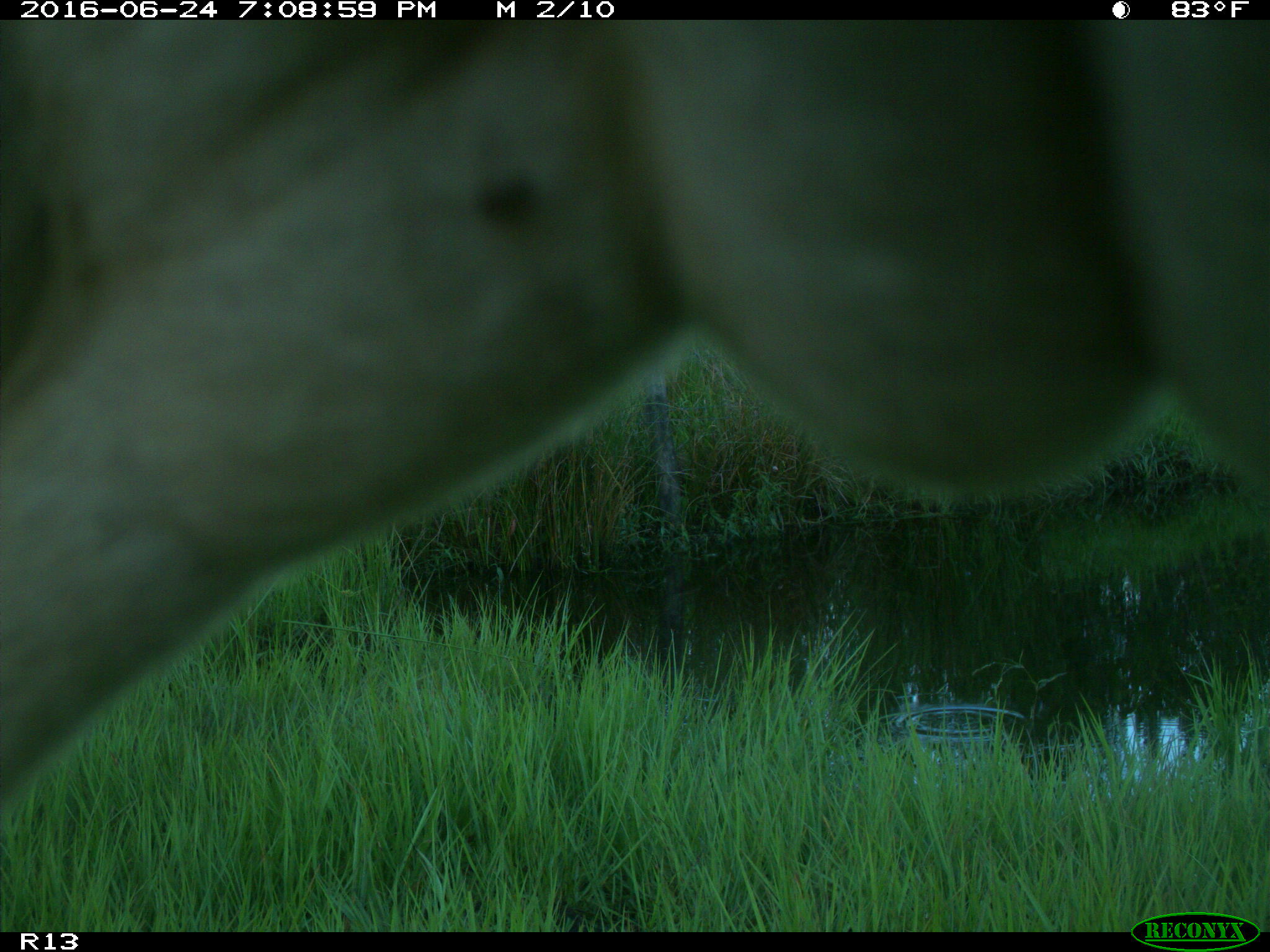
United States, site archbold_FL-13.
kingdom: Animalia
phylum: Chordata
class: Mammalia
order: Artiodactyla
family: Bovidae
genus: Bos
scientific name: Bos taurus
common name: domestic cow